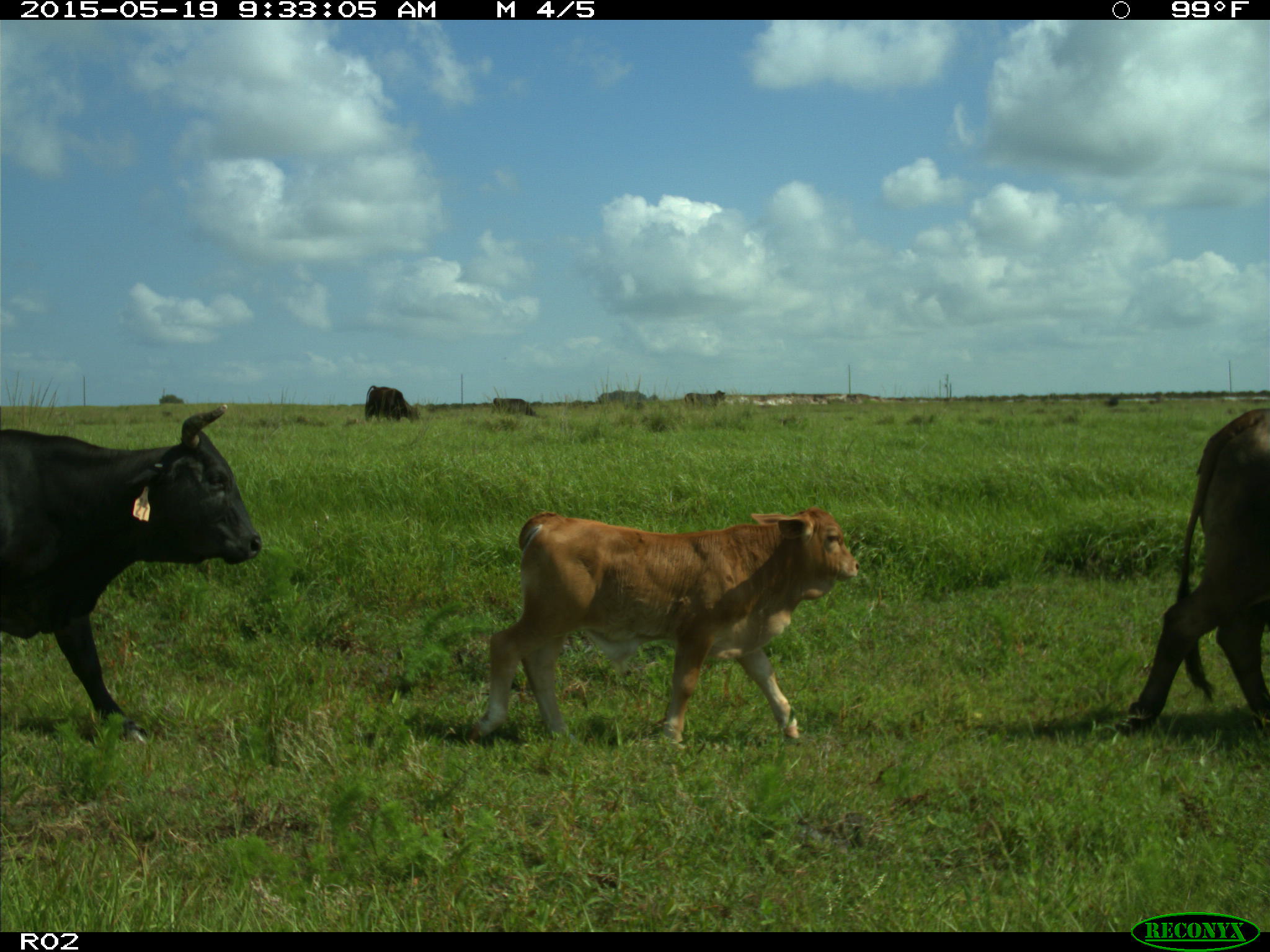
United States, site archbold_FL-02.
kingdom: Animalia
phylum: Chordata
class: Mammalia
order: Artiodactyla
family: Bovidae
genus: Bos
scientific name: Bos taurus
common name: domestic cow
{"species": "Bos taurus (domestic cow)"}